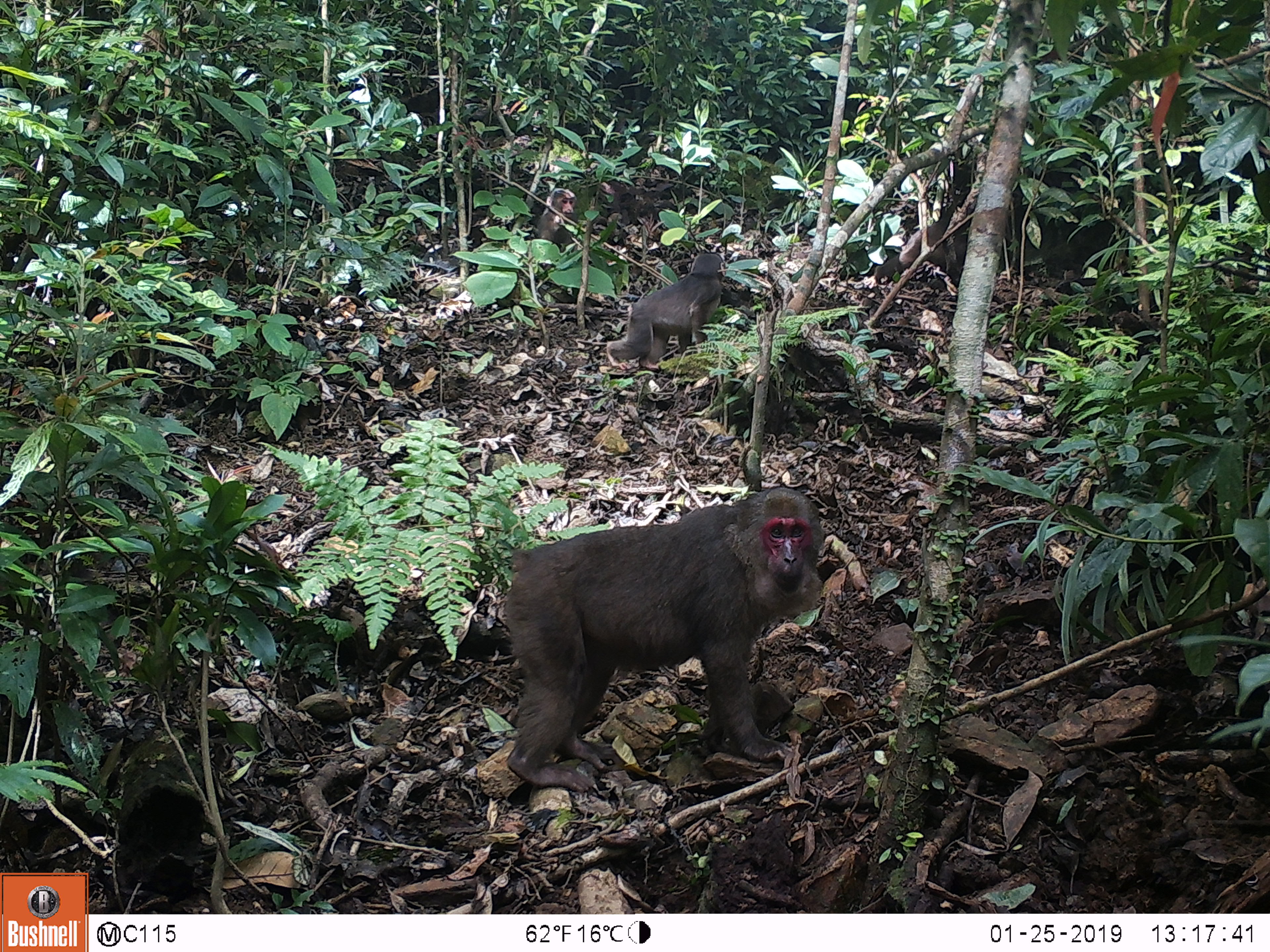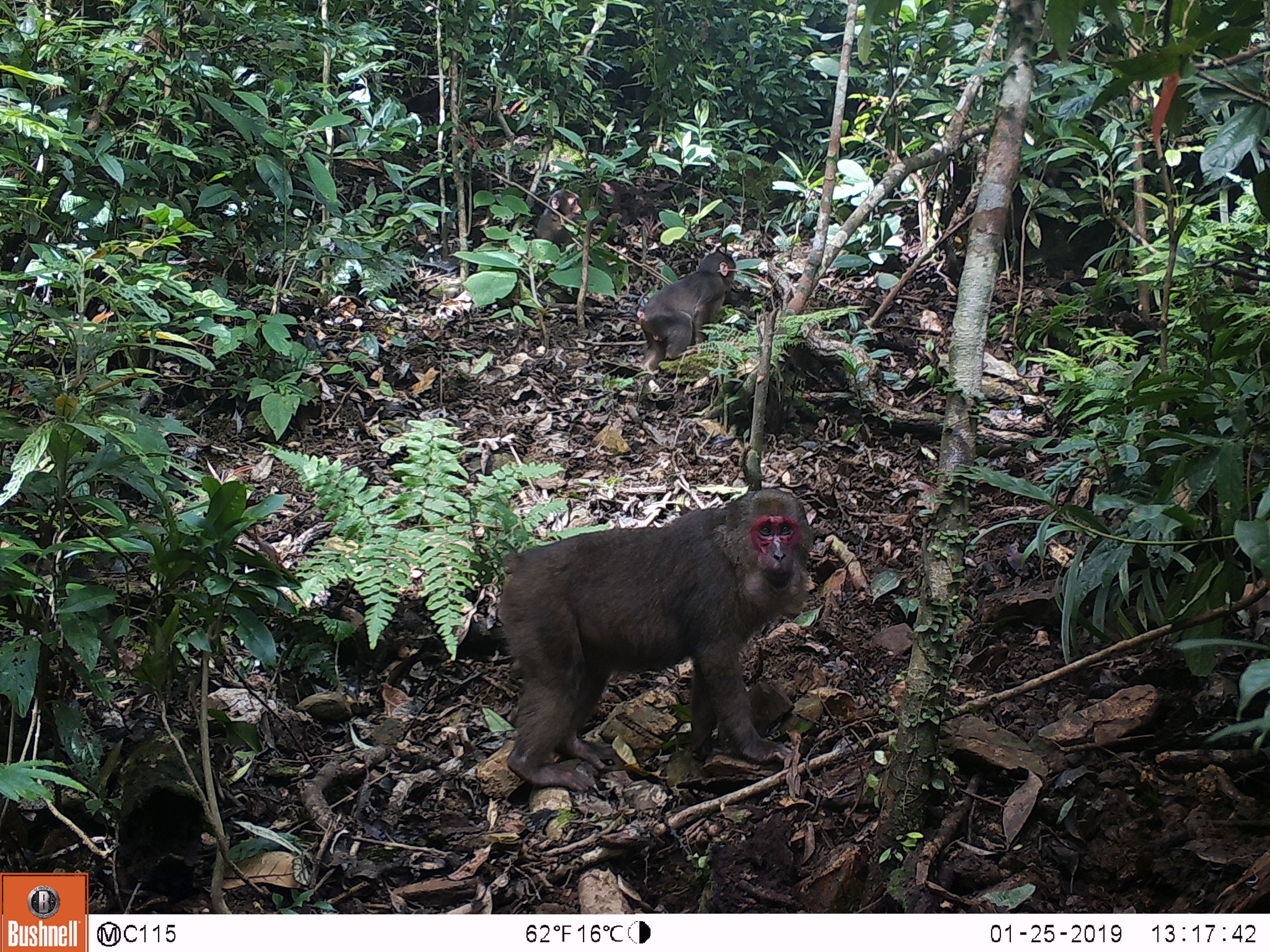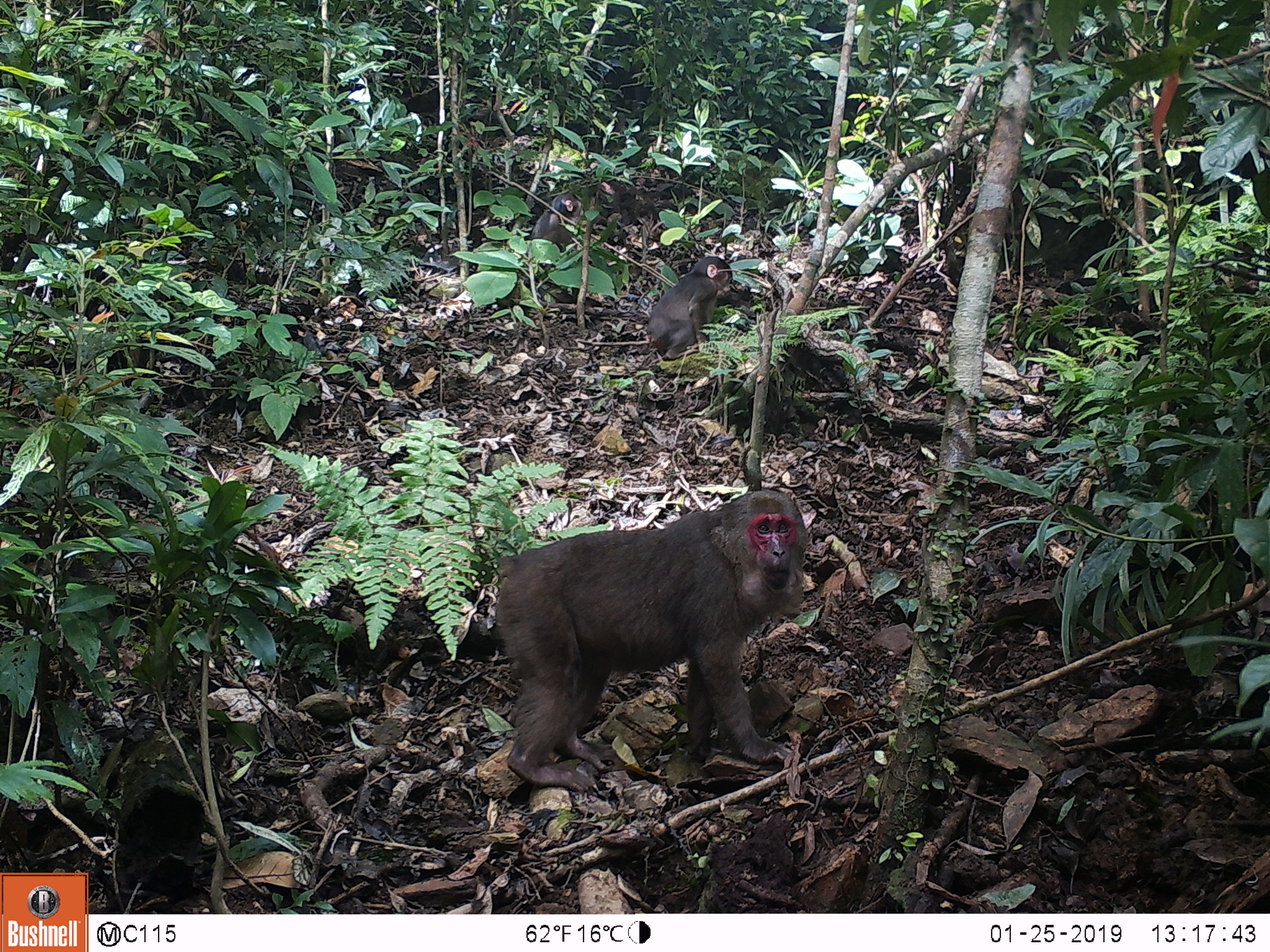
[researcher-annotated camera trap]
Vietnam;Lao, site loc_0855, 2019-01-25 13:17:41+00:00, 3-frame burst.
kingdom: Animalia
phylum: Chordata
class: Mammalia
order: Primates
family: Cercopithecidae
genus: Macaca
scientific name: Macaca arctoides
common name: stump-tailed macaque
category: stump tailed macaque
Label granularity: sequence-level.